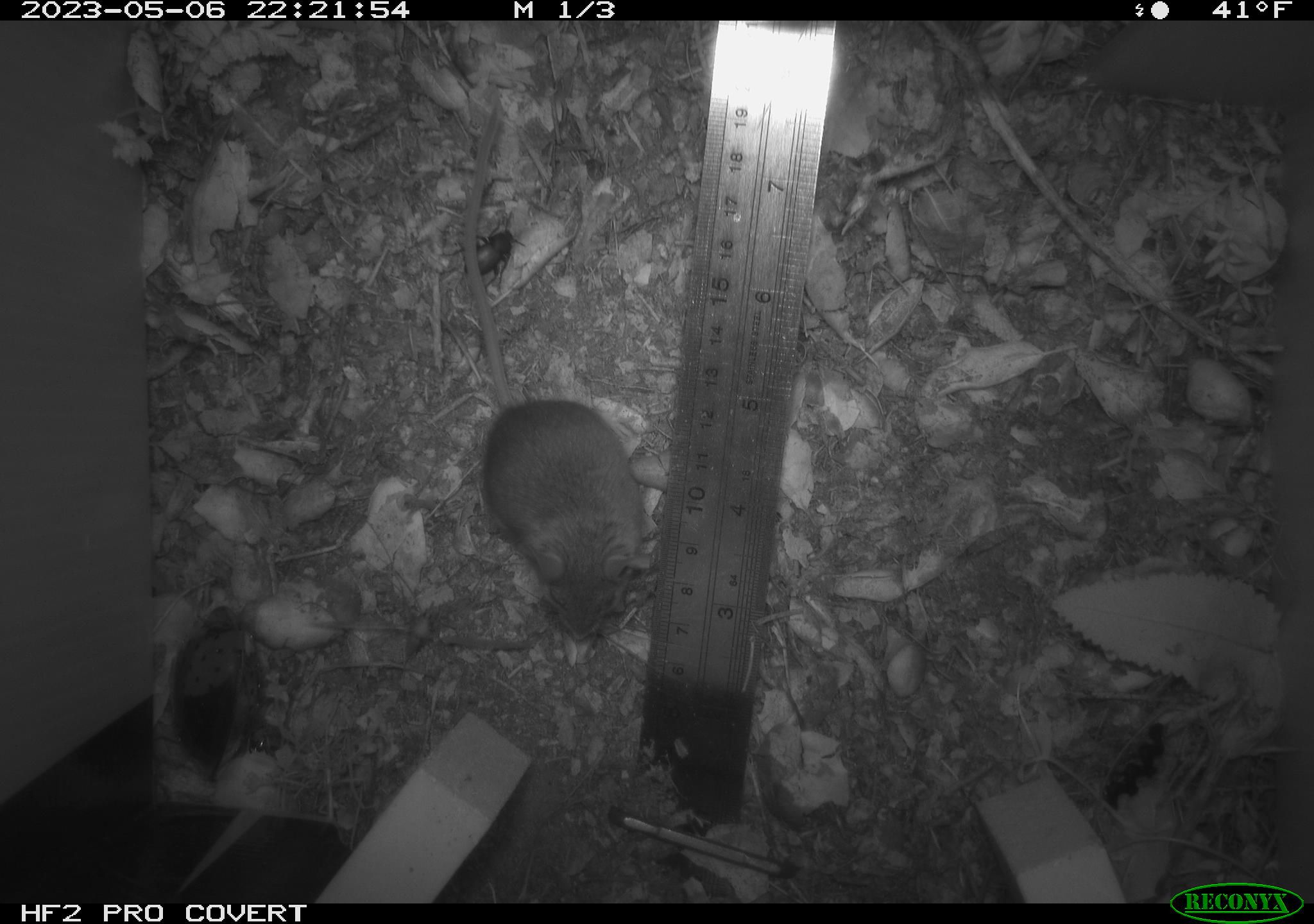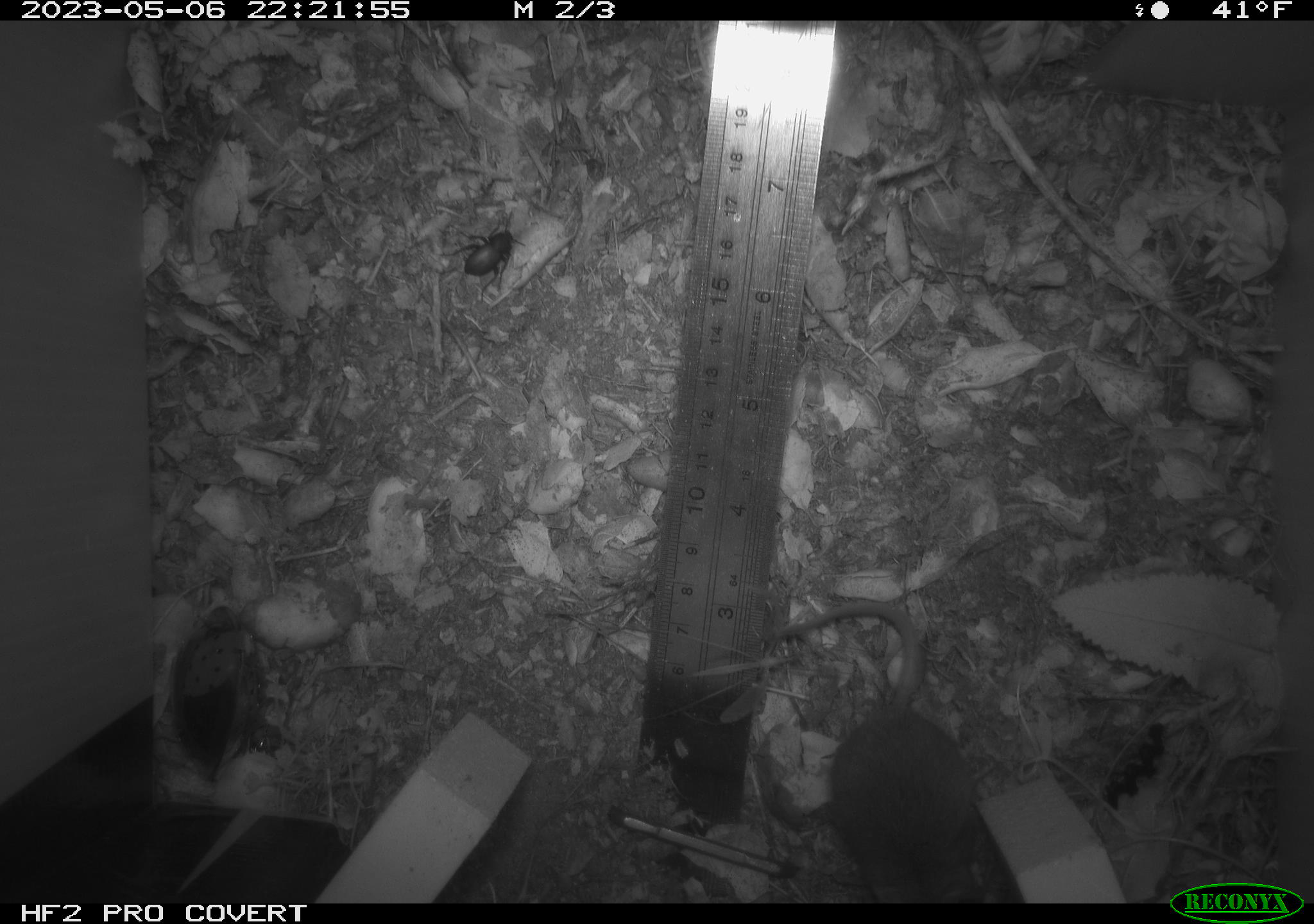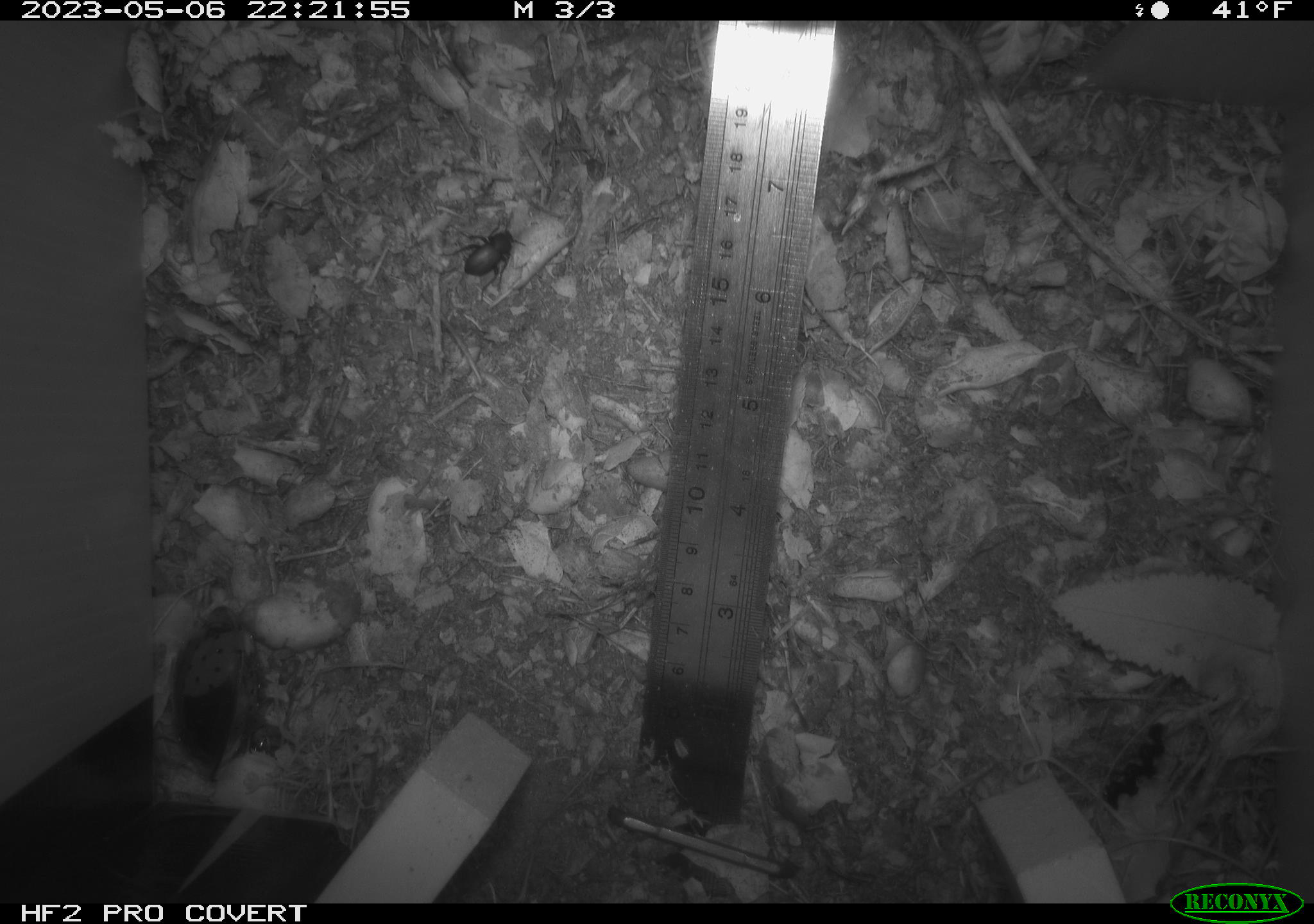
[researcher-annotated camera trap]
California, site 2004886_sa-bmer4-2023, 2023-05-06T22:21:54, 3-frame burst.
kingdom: Animalia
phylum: Arthropoda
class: Insecta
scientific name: Insecta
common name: insect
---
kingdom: Animalia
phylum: Chordata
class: Mammalia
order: Rodentia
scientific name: Rodentia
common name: mouse species